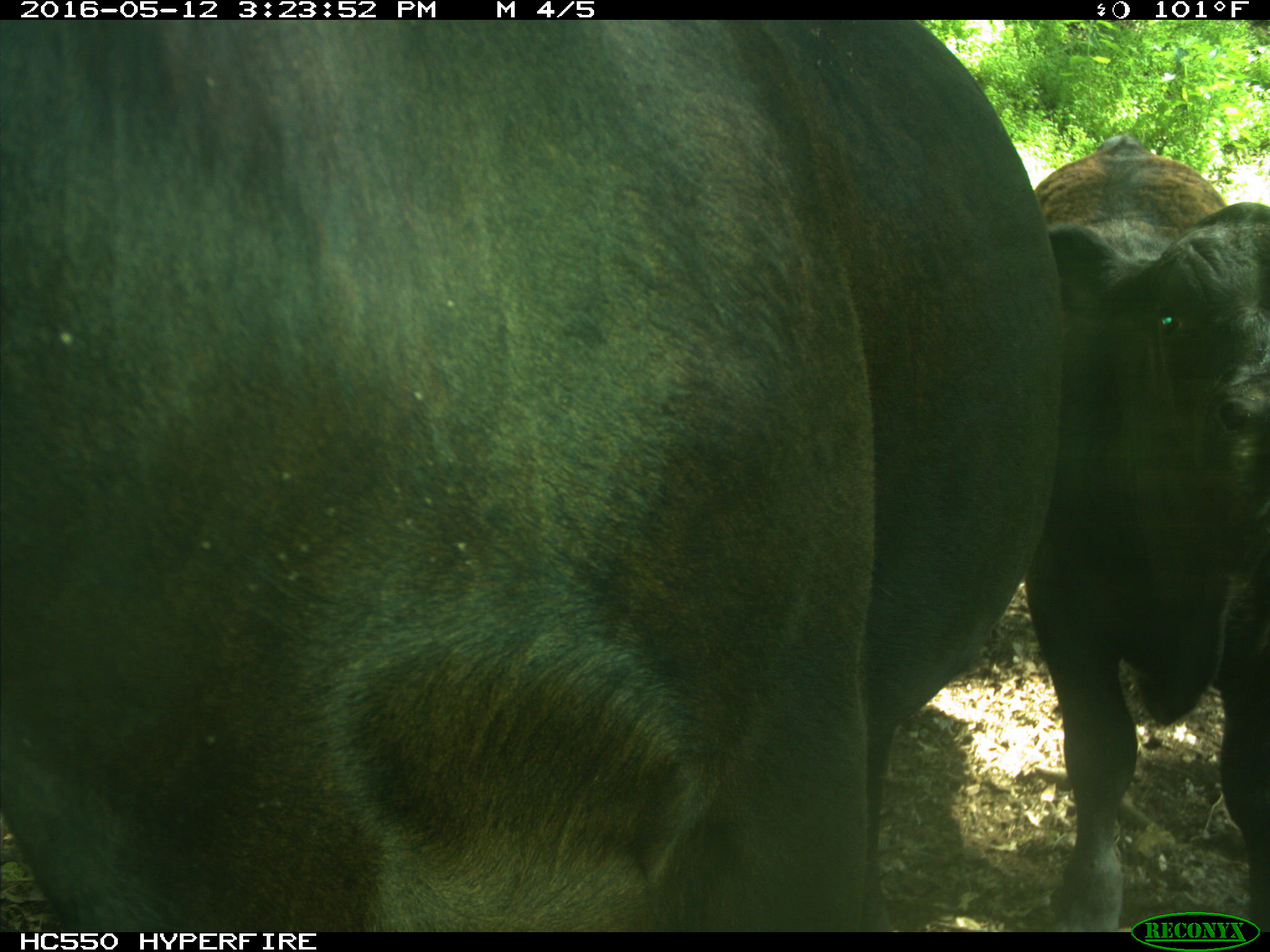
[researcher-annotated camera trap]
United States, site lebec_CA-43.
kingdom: Animalia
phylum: Chordata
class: Mammalia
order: Artiodactyla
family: Bovidae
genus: Bos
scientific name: Bos taurus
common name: domestic cow